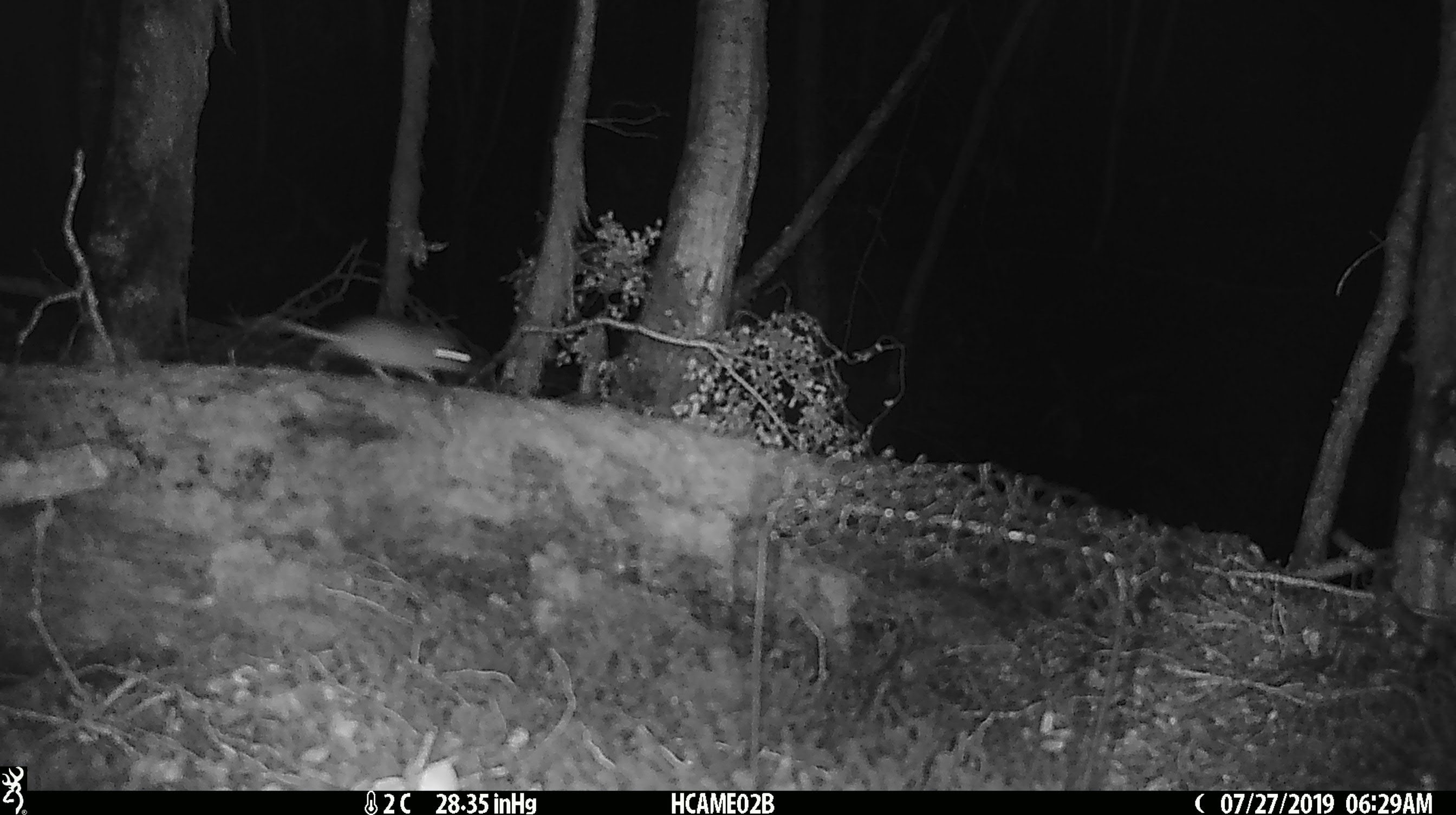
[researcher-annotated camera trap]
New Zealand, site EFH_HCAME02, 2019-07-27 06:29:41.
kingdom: Animalia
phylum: Chordata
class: Mammalia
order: Rodentia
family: Muridae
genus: Mus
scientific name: Mus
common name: mouse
Mouse (Mus).